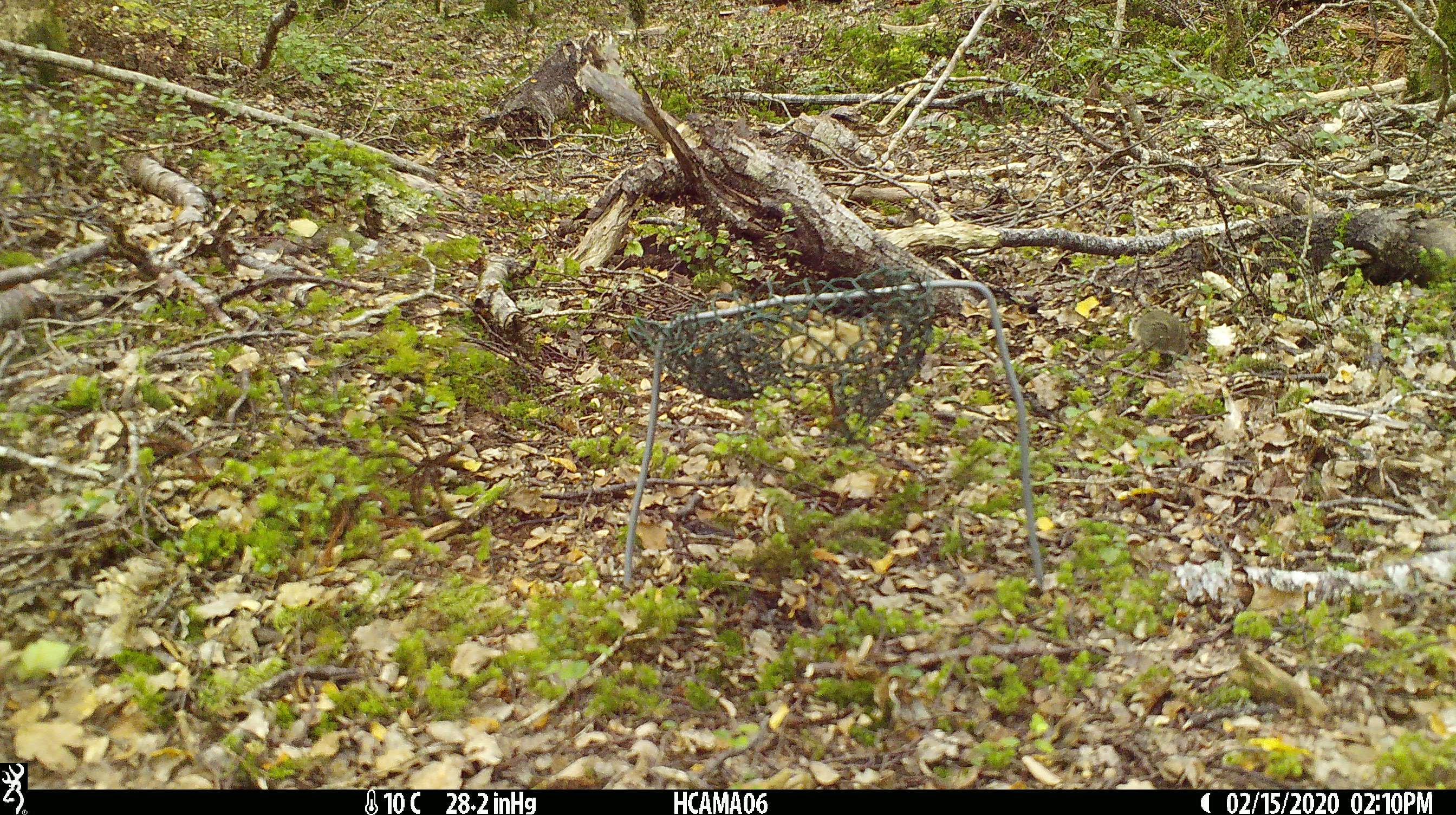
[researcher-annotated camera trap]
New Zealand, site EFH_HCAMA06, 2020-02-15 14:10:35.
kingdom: Animalia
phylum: Chordata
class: Mammalia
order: Rodentia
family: Muridae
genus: Mus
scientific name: Mus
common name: mouse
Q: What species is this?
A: Mouse (Mus).